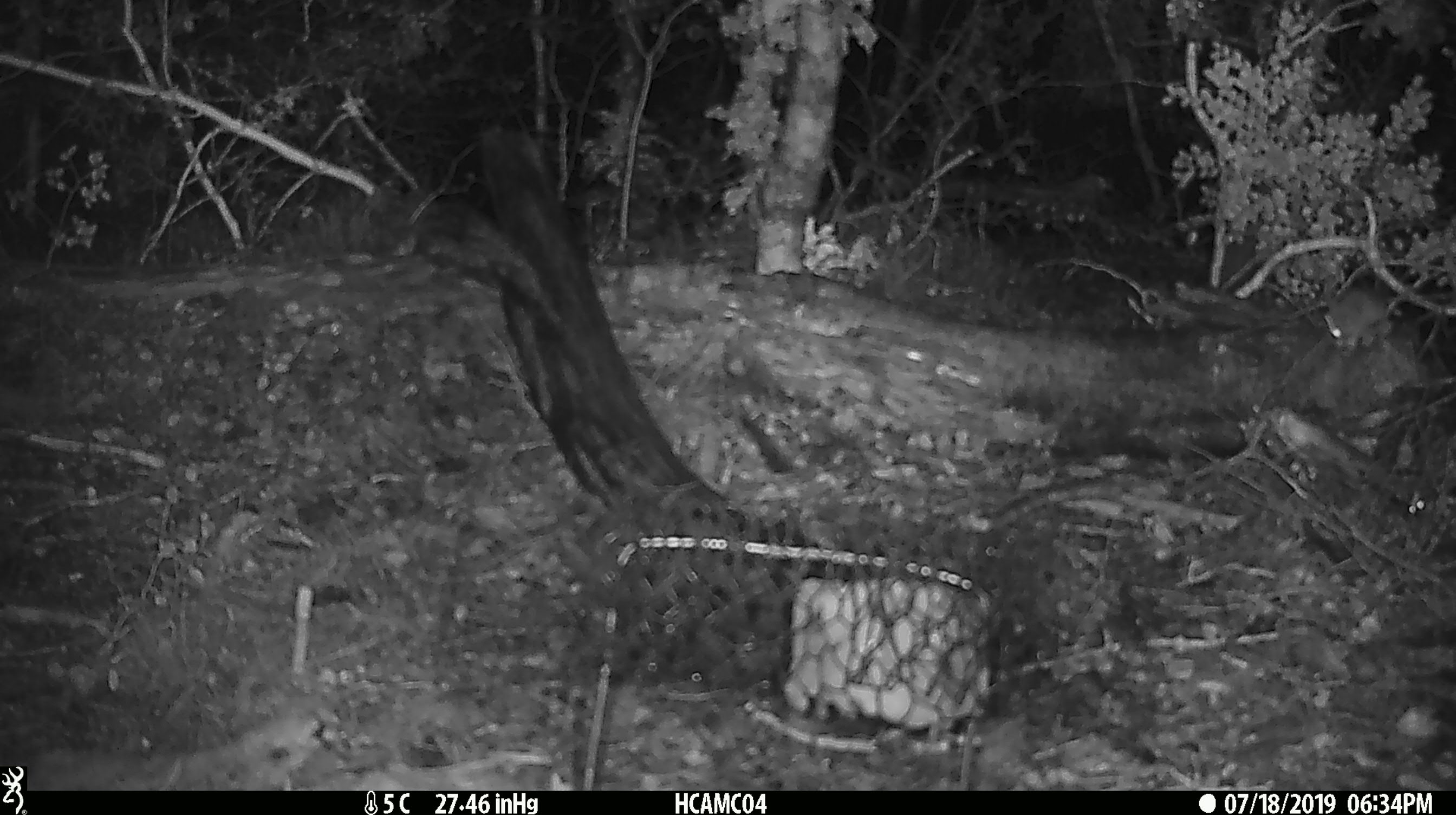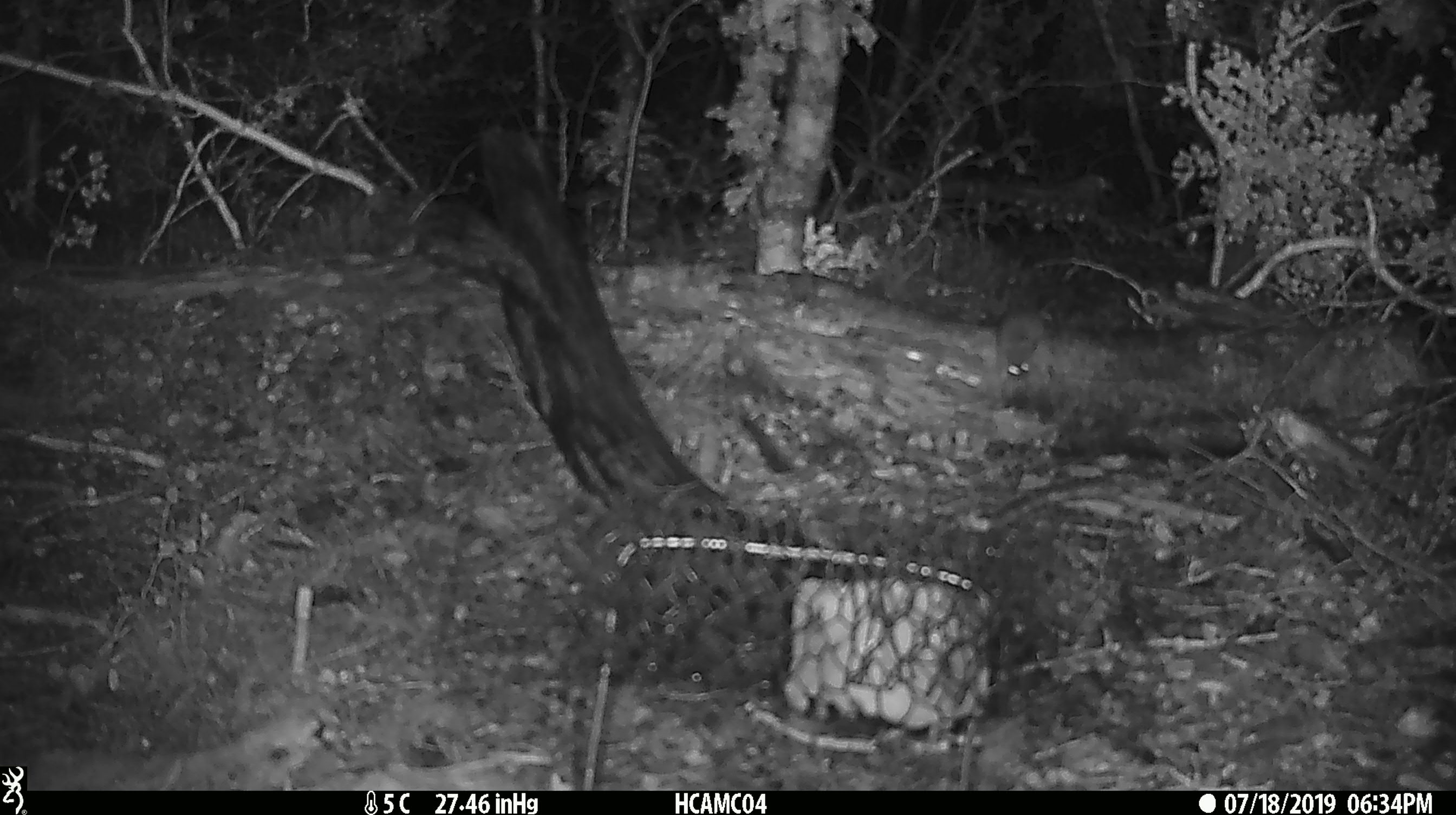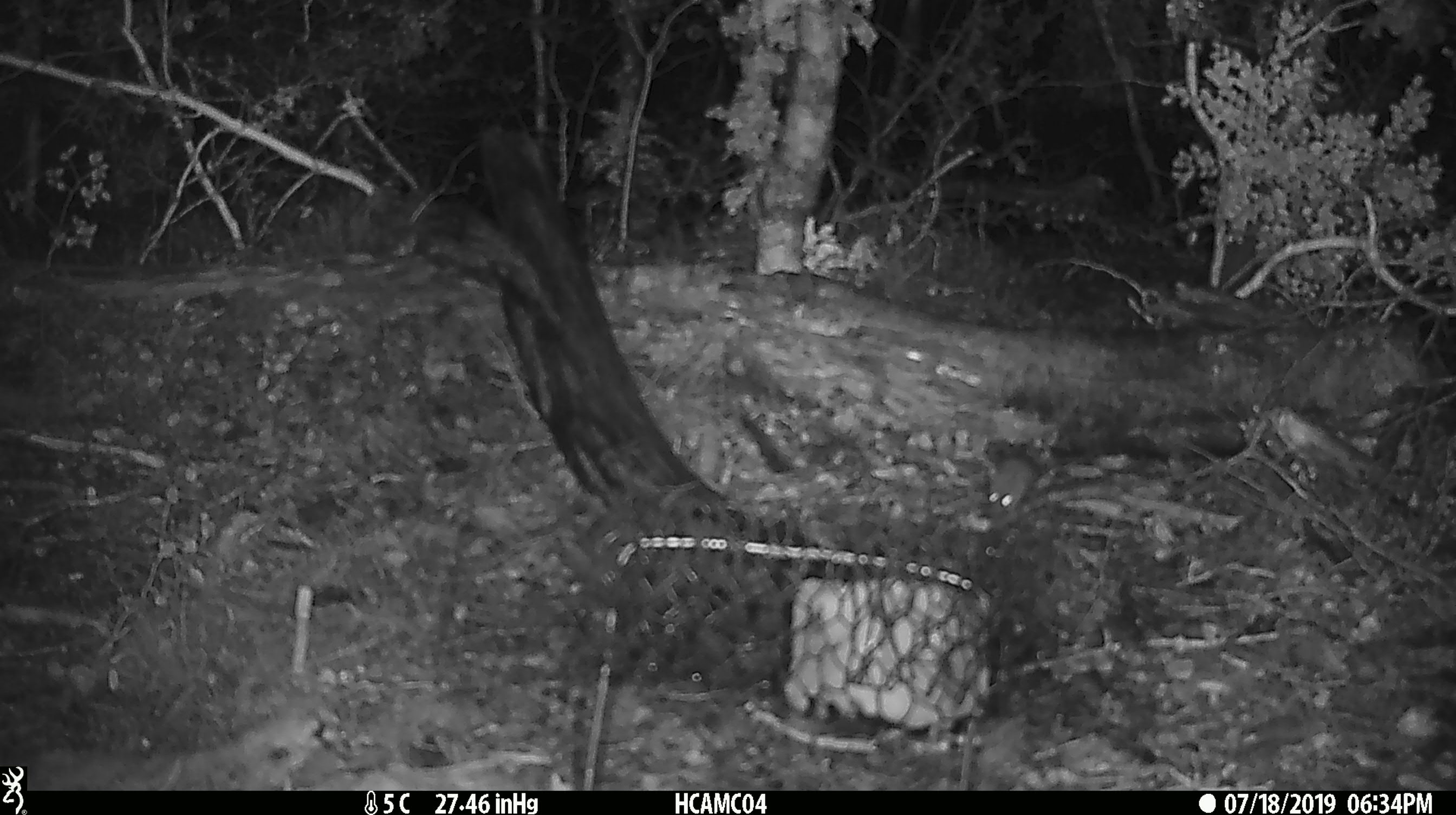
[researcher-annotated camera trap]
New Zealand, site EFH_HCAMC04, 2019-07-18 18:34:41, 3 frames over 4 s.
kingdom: Animalia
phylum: Chordata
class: Mammalia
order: Rodentia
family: Muridae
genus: Mus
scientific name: Mus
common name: mouse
Mouse (Mus).